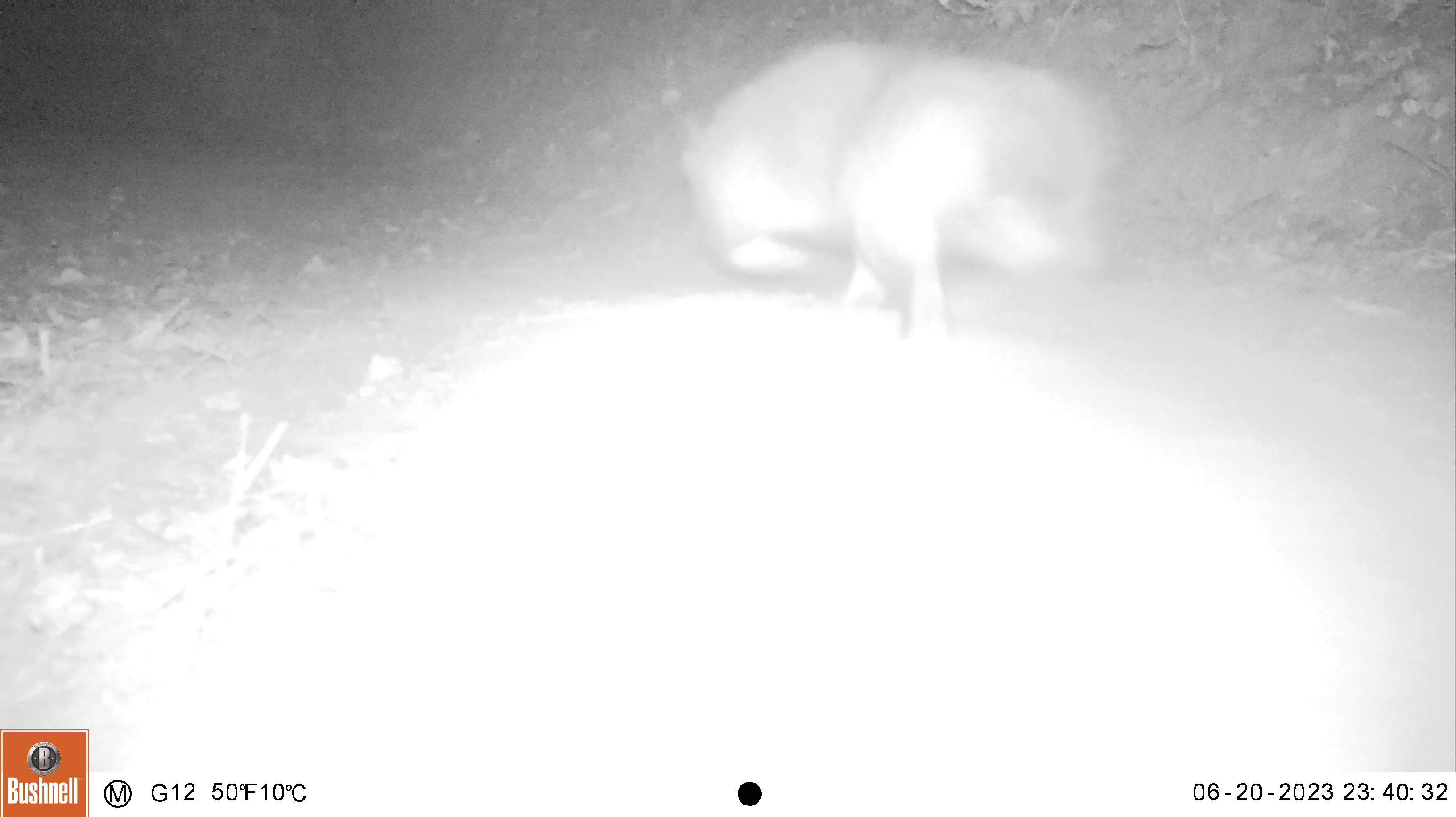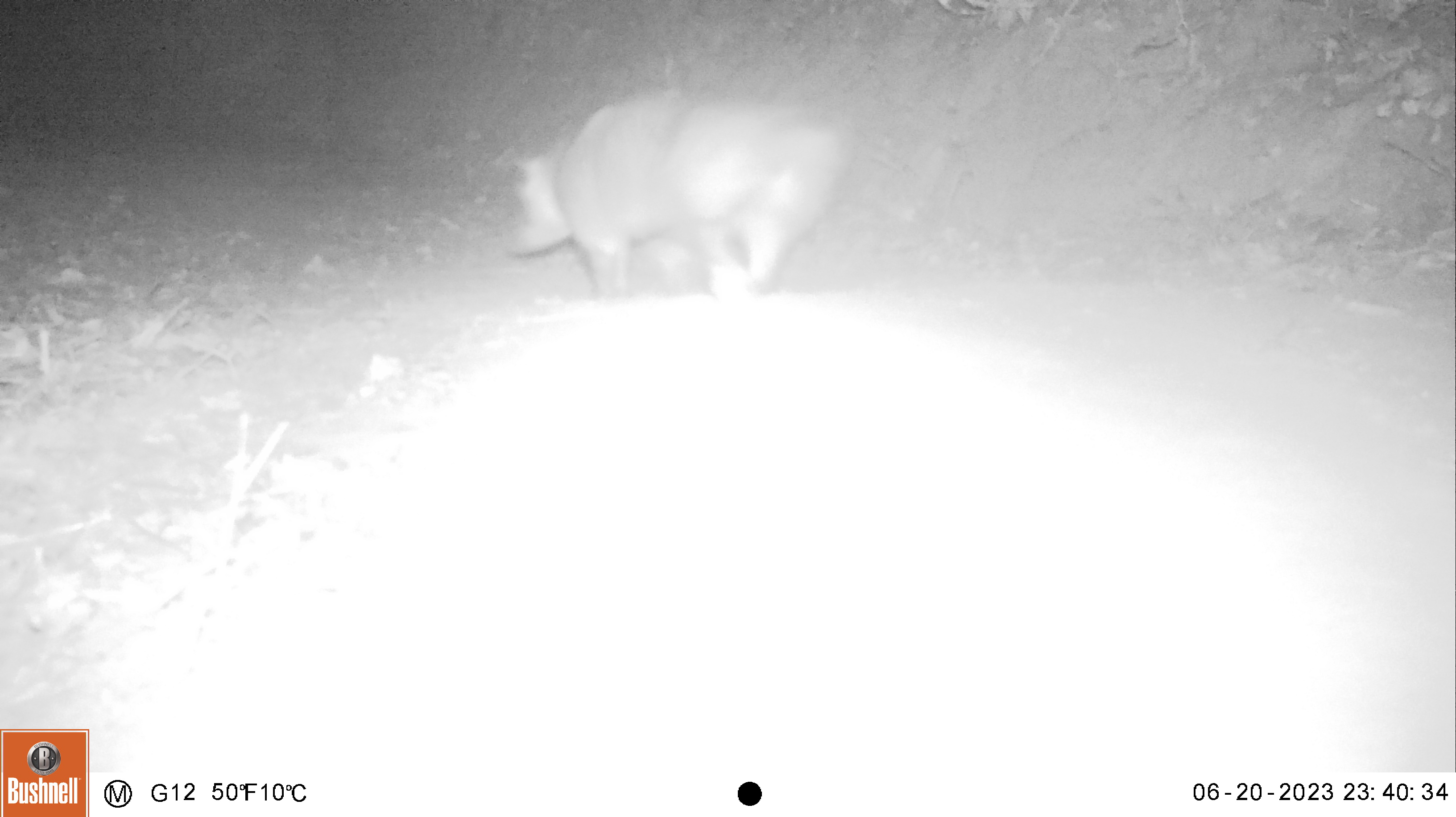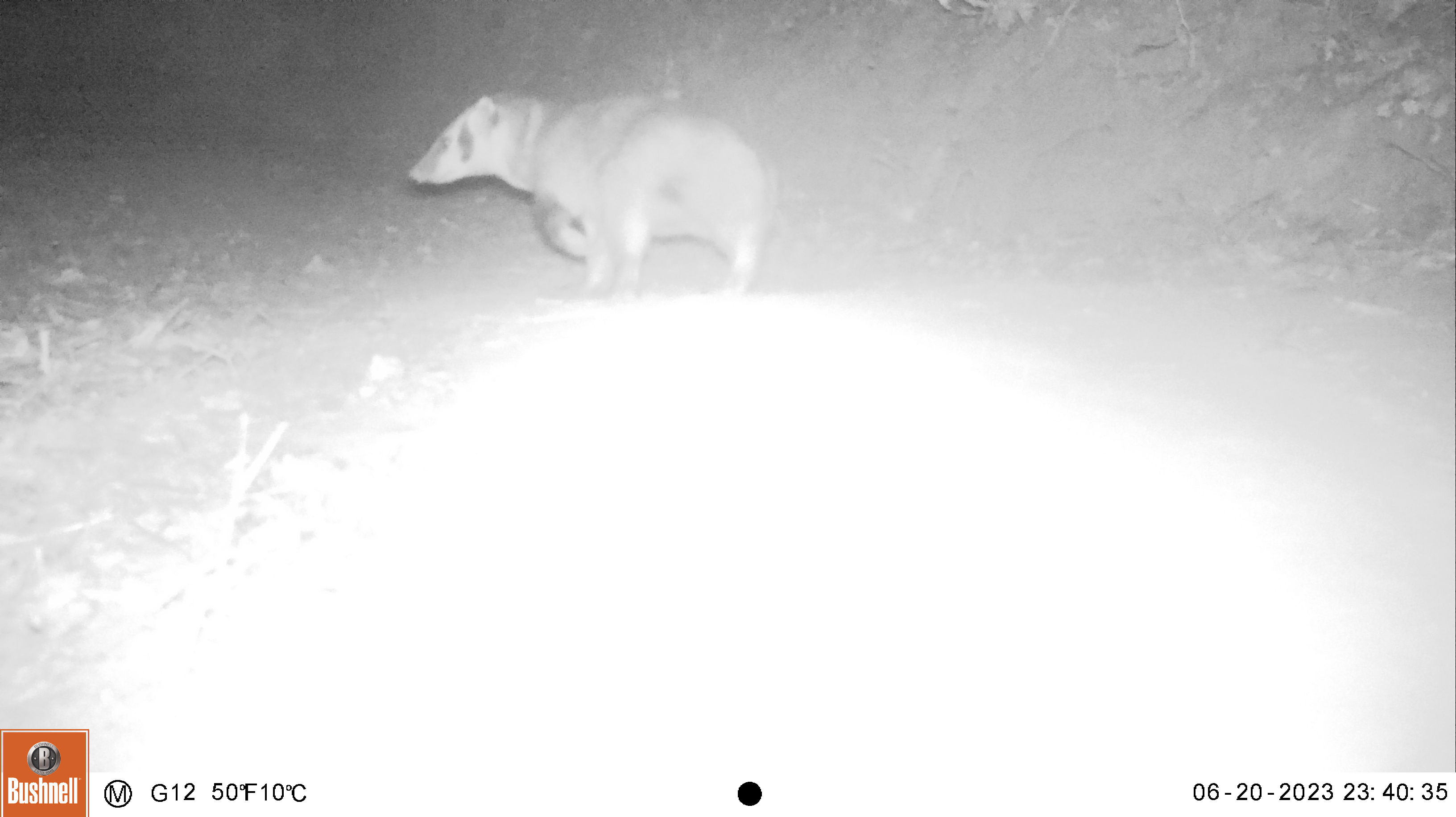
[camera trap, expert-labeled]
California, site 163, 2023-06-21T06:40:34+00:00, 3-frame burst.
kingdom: Animalia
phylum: Chordata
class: Mammalia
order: Carnivora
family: Mustelidae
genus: Taxidea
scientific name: Taxidea taxus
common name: american badger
American badger (Taxidea taxus).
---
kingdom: Animalia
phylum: Chordata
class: Mammalia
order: Carnivora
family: Procyonidae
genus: Procyon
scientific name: Procyon lotor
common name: raccoon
Raccoon (Procyon lotor).